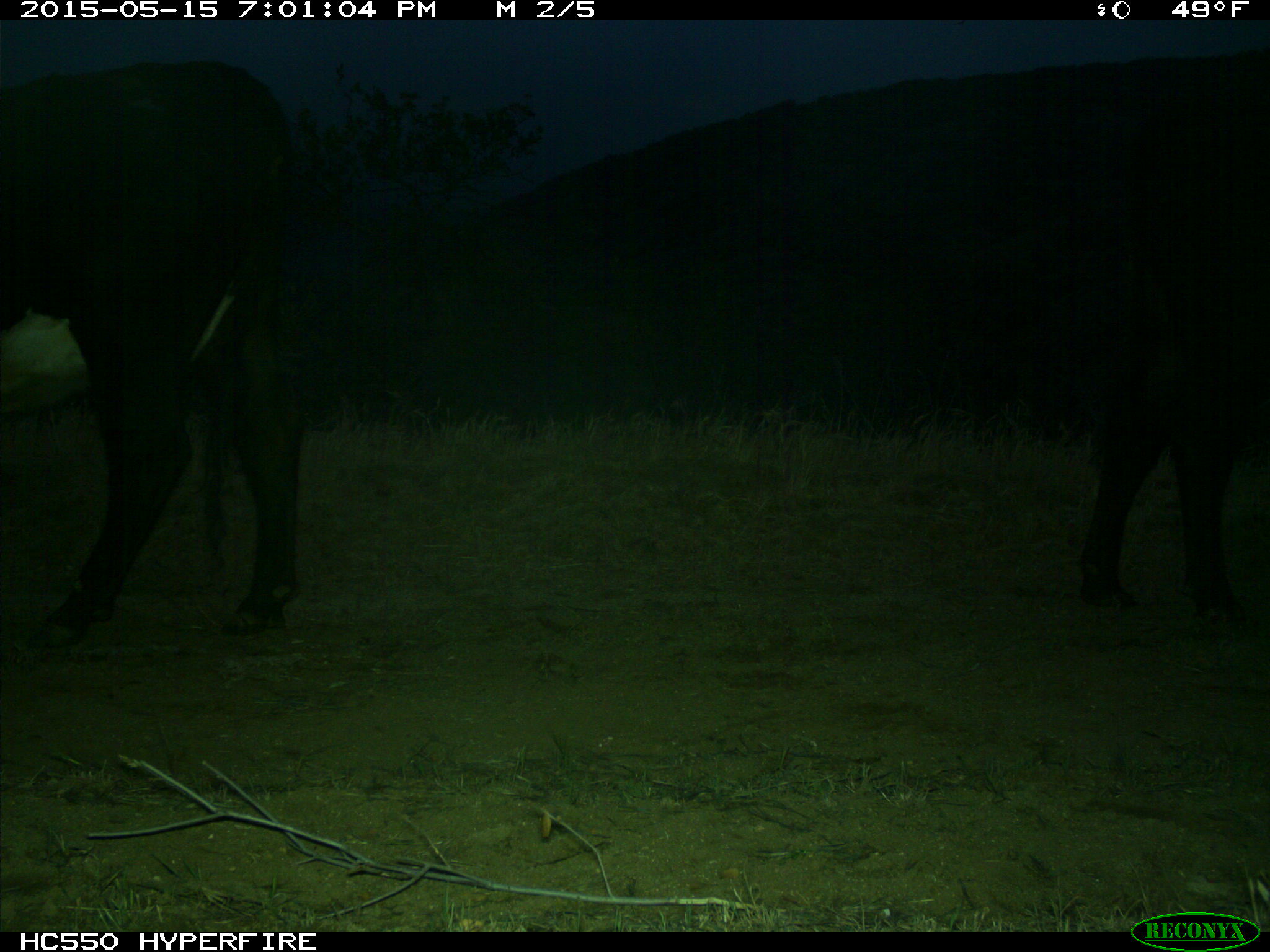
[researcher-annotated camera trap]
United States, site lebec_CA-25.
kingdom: Animalia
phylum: Chordata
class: Mammalia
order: Artiodactyla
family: Bovidae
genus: Bos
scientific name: Bos taurus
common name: domestic cow